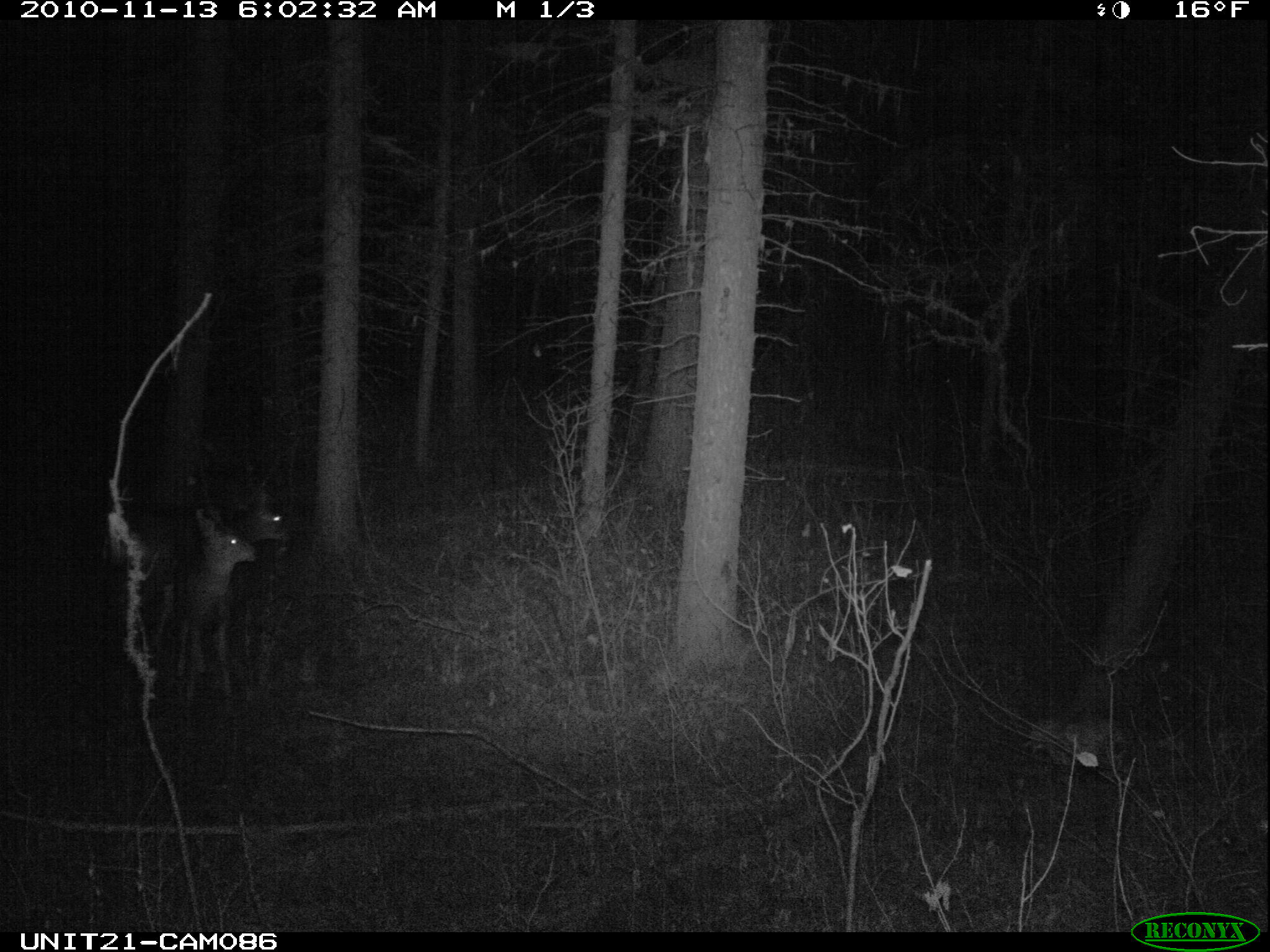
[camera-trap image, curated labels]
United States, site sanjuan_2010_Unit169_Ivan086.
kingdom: Animalia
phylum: Chordata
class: Mammalia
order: Artiodactyla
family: Cervidae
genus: Odocoileus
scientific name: Odocoileus hemionus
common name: mule deer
Odocoileus hemionus (mule deer).